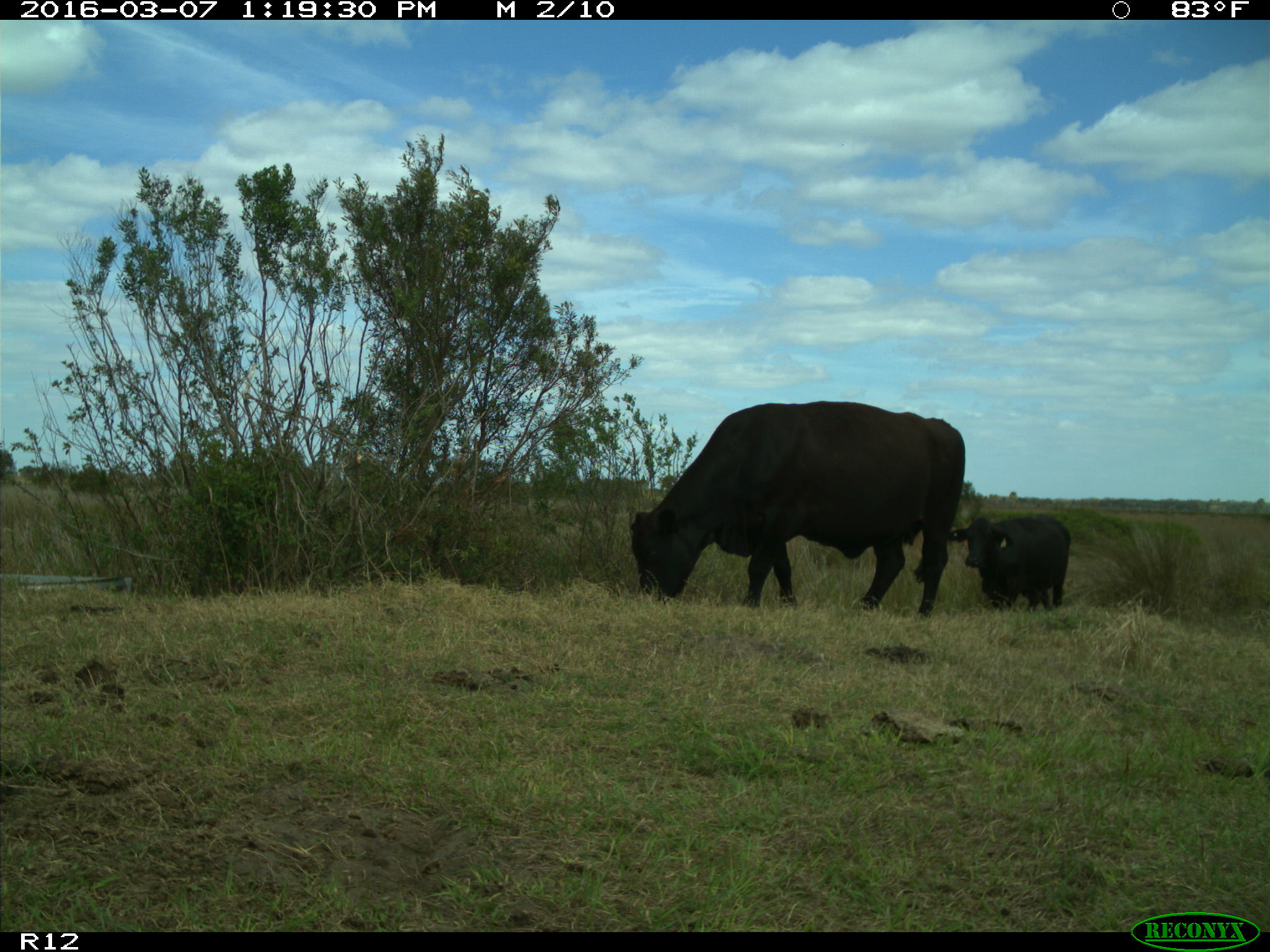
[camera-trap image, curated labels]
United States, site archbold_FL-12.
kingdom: Animalia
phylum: Chordata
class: Mammalia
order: Artiodactyla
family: Bovidae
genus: Bos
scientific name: Bos taurus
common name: domestic cow